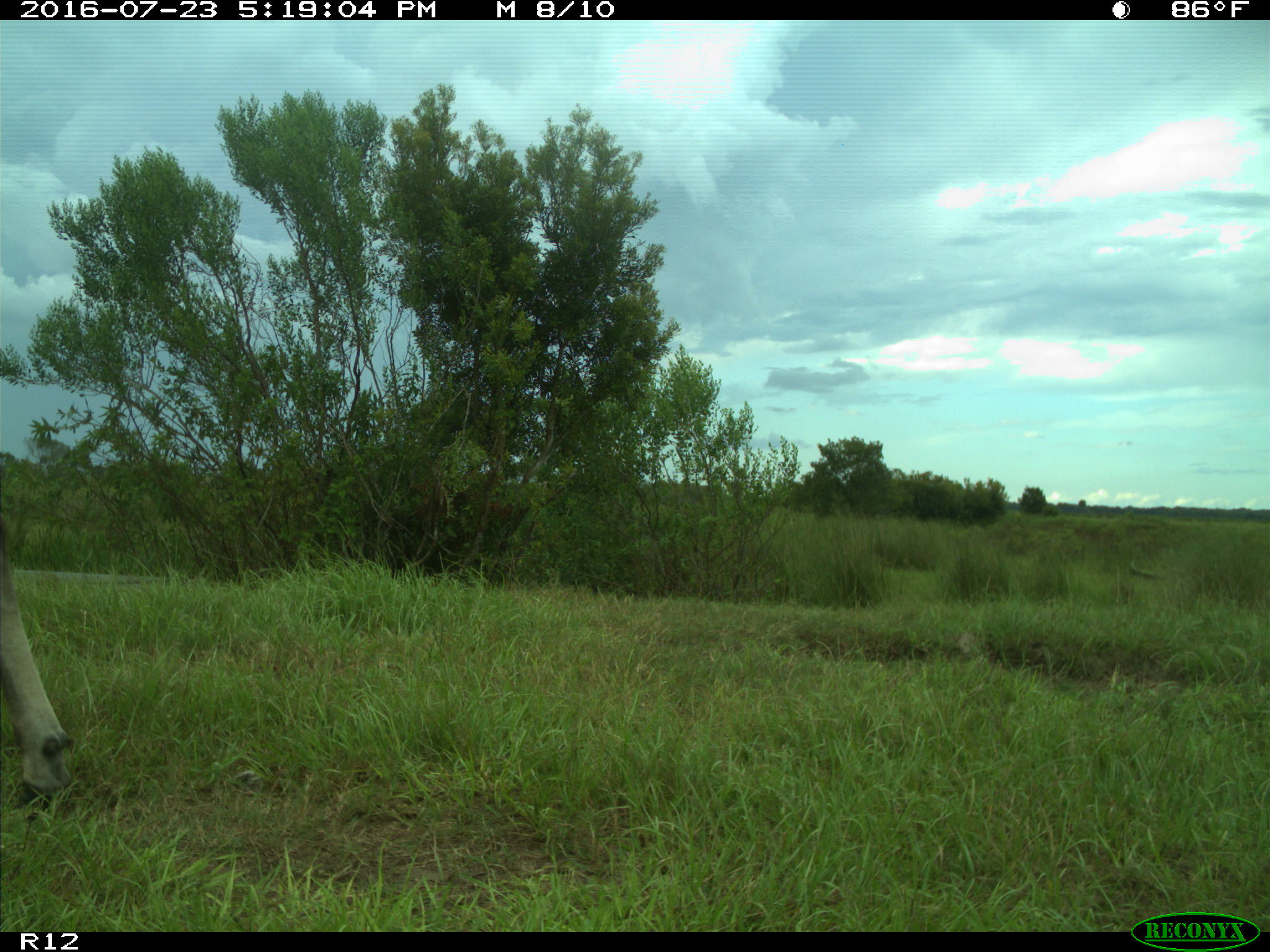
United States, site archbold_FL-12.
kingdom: Animalia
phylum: Chordata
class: Mammalia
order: Artiodactyla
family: Bovidae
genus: Bos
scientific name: Bos taurus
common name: domestic cow